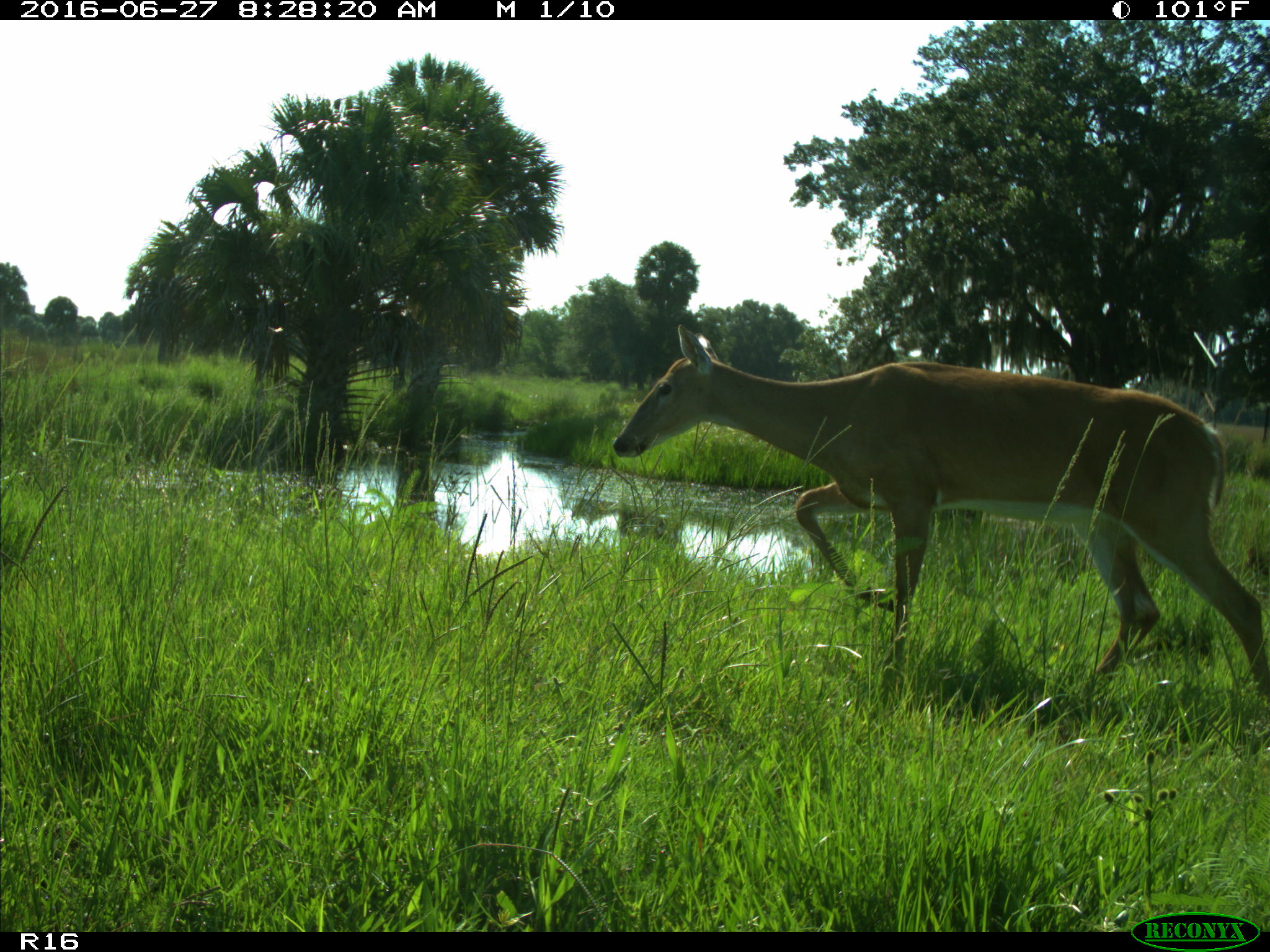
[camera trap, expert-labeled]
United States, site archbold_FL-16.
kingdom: Animalia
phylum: Chordata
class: Mammalia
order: Artiodactyla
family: Cervidae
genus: Odocoileus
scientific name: Odocoileus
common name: deer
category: unidentified deer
Unidentified deer (deer) (Odocoileus).